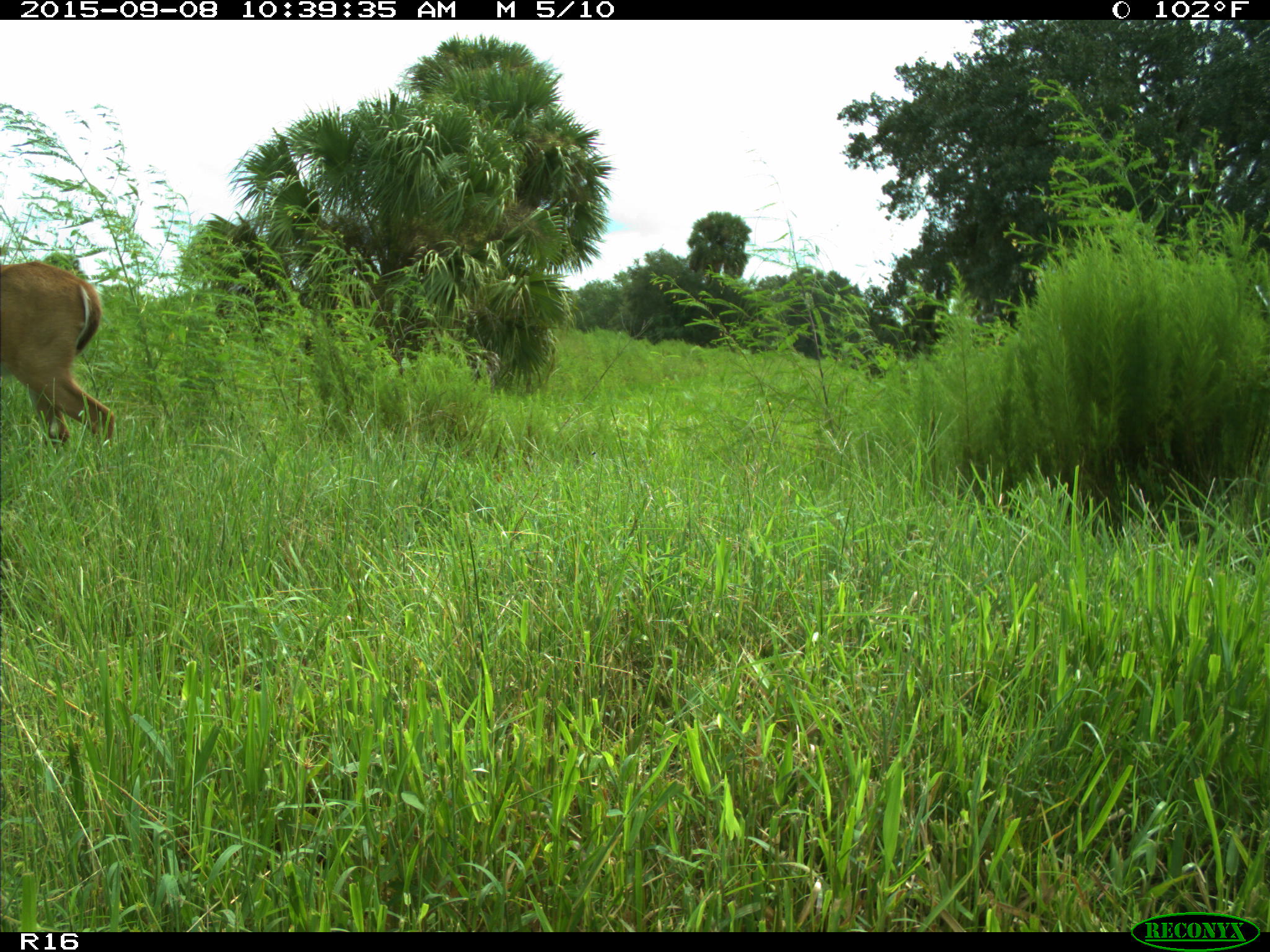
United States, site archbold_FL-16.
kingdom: Animalia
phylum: Chordata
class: Mammalia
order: Artiodactyla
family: Cervidae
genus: Odocoileus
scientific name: Odocoileus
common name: deer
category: unidentified deer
Unidentified deer (deer) (Odocoileus).